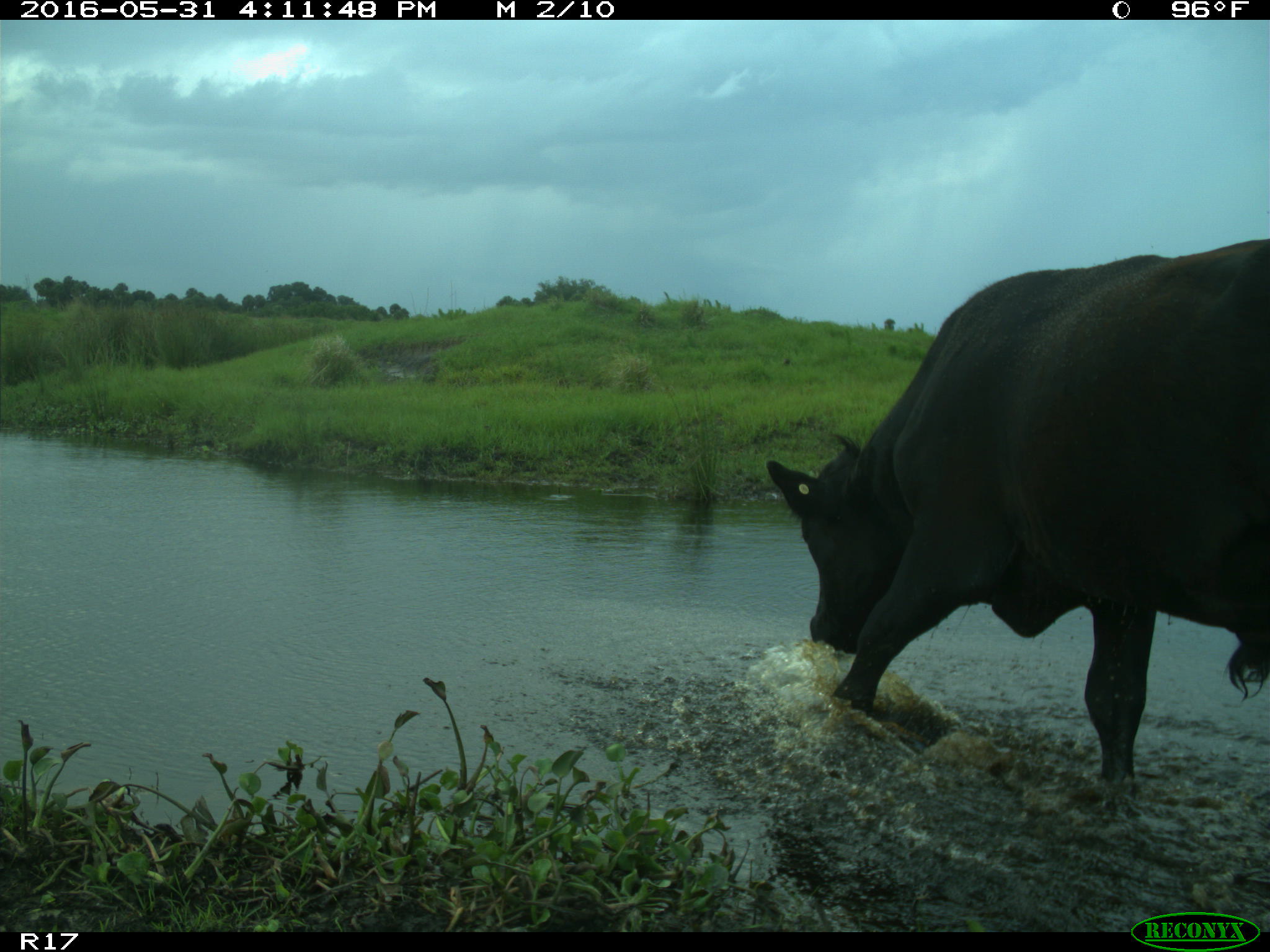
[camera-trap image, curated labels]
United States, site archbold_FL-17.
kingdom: Animalia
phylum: Chordata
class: Mammalia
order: Artiodactyla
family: Bovidae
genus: Bos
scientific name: Bos taurus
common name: domestic cow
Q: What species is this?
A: Bos taurus (domestic cow).